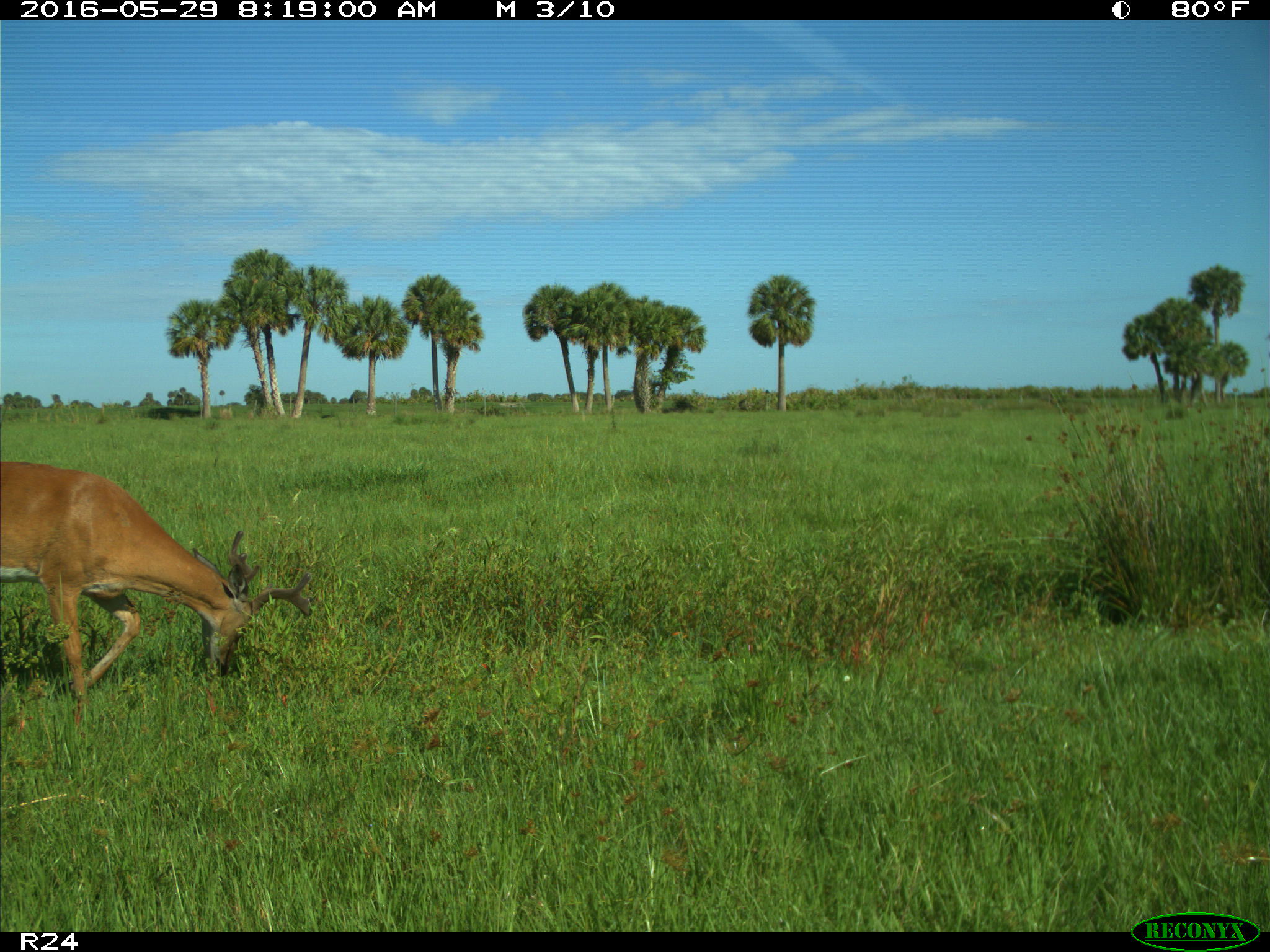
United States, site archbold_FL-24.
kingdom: Animalia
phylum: Chordata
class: Mammalia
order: Artiodactyla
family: Cervidae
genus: Odocoileus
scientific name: Odocoileus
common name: deer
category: unidentified deer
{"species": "unidentified deer (deer) (Odocoileus)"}